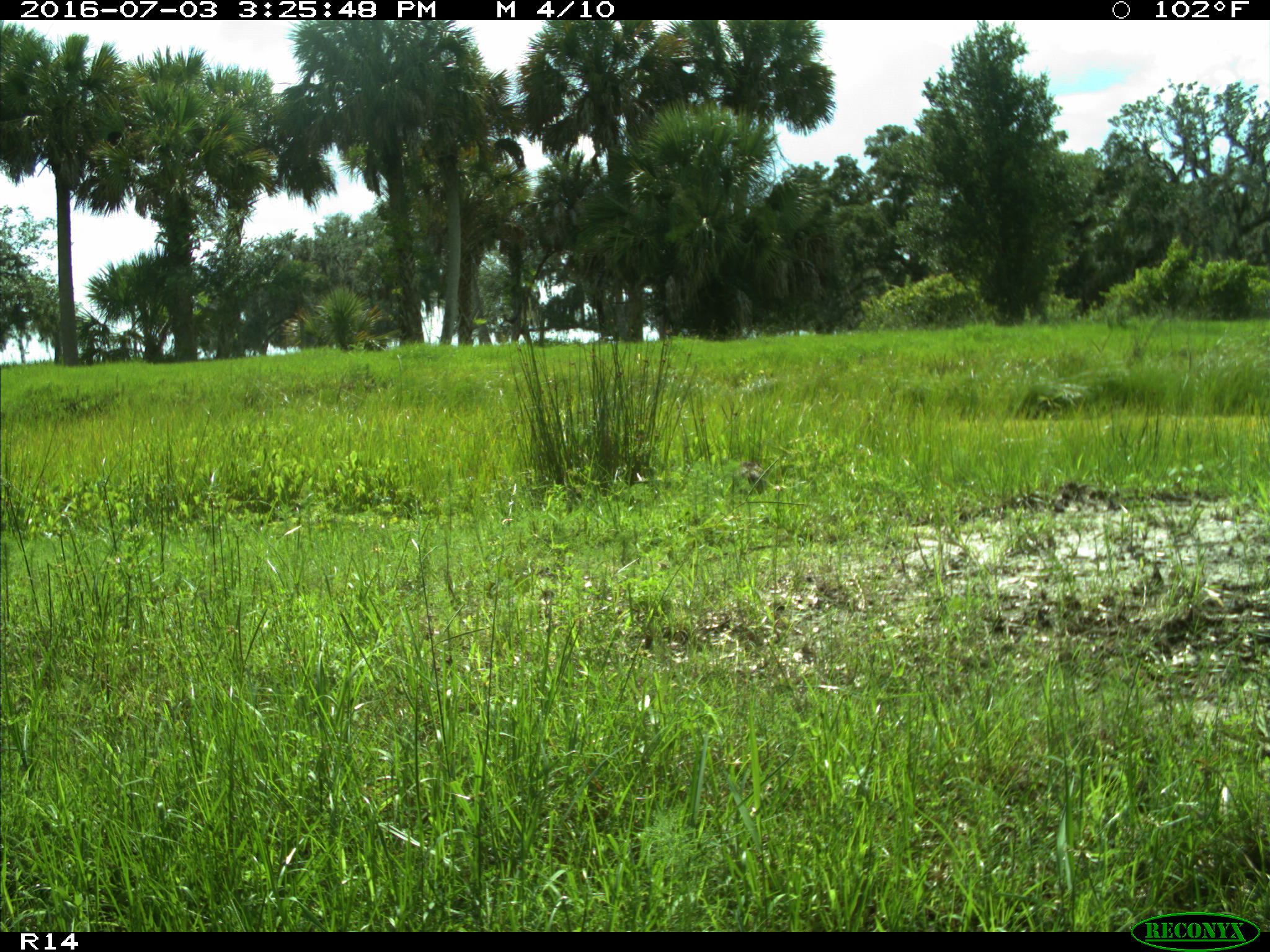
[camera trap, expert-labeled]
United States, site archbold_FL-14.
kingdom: Animalia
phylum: Chordata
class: Aves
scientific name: Aves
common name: birds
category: unidentified bird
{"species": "unidentified bird (birds) (Aves)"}